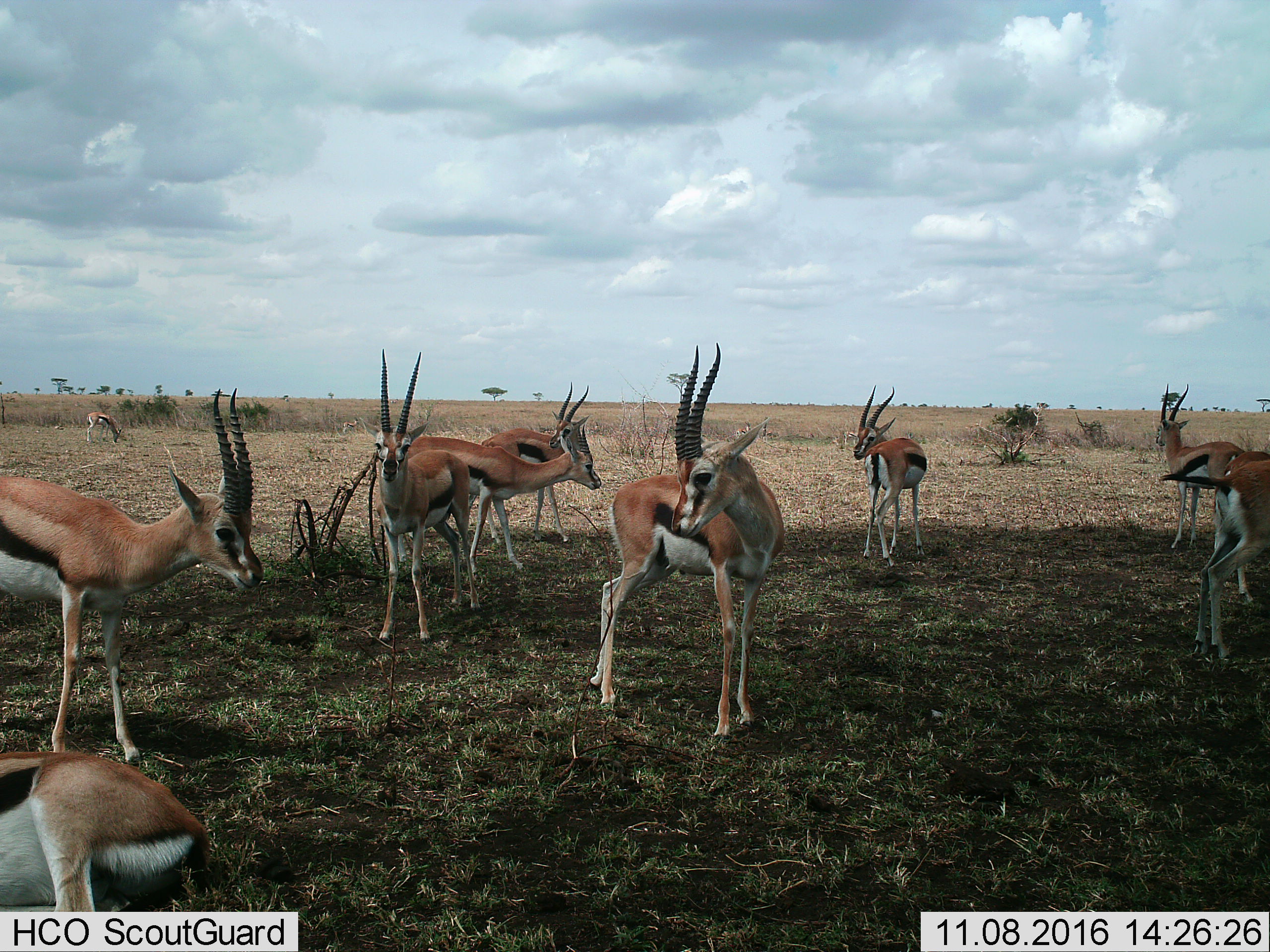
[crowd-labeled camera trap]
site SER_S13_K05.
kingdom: Animalia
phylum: Chordata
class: Mammalia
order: Artiodactyla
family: Bovidae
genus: Eudorcas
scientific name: Eudorcas thomsonii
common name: thomson's gazelle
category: gazellethomsons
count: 10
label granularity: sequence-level